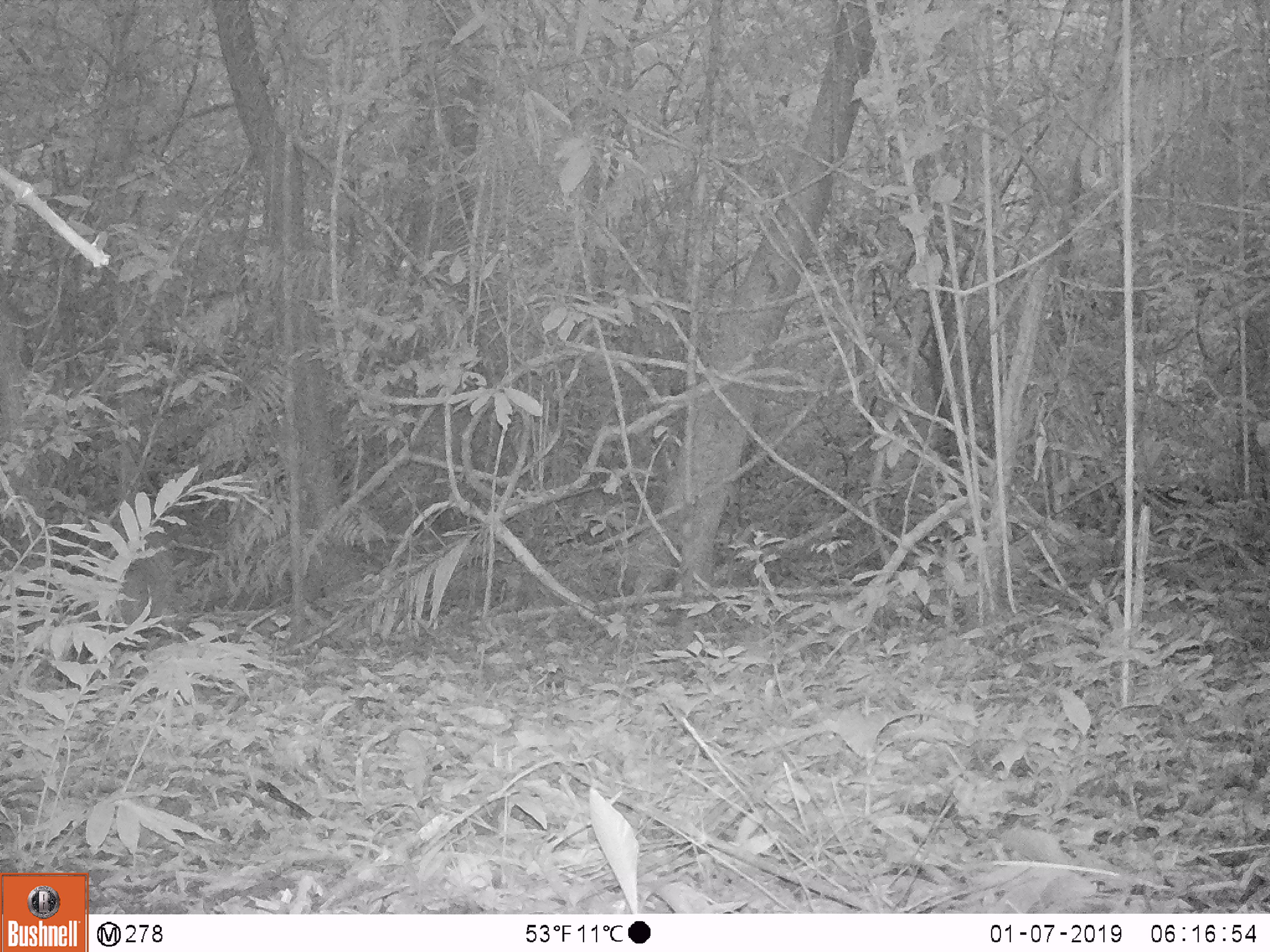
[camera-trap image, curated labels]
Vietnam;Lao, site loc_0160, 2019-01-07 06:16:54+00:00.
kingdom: Animalia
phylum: Chordata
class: Mammalia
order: Artiodactyla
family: Cervidae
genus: Muntiacus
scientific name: Muntiacus vuquangensis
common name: large-antlered muntjac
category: large antlered muntjac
Large antlered muntjac (large-antlered muntjac) (Muntiacus vuquangensis). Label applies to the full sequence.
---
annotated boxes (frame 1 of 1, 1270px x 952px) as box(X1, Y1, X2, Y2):
large antlered muntjac: box(115, 527, 179, 644)